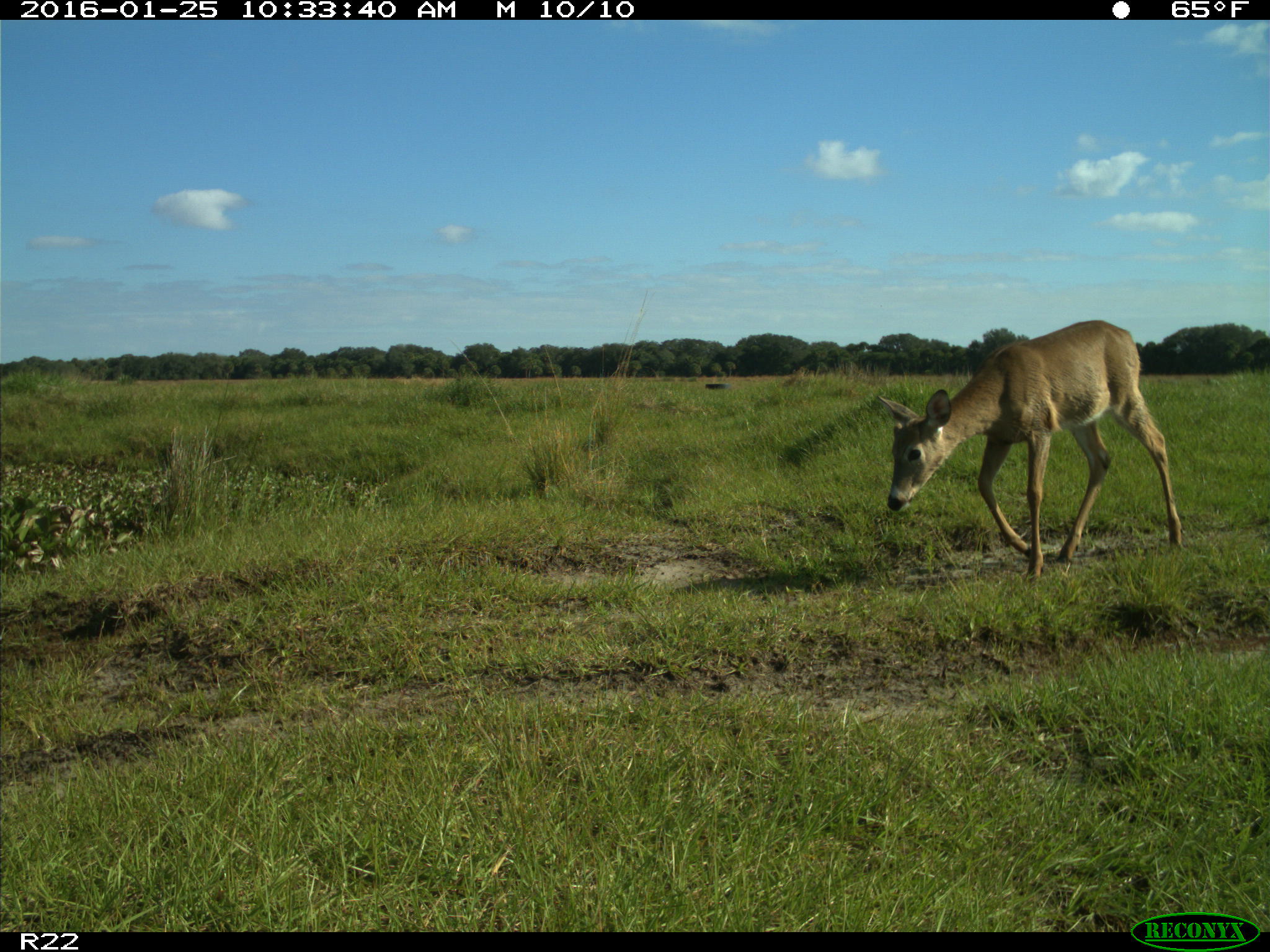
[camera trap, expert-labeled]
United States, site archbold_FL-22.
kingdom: Animalia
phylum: Chordata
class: Mammalia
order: Artiodactyla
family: Cervidae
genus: Odocoileus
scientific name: Odocoileus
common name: deer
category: unidentified deer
Unidentified deer (deer) (Odocoileus).